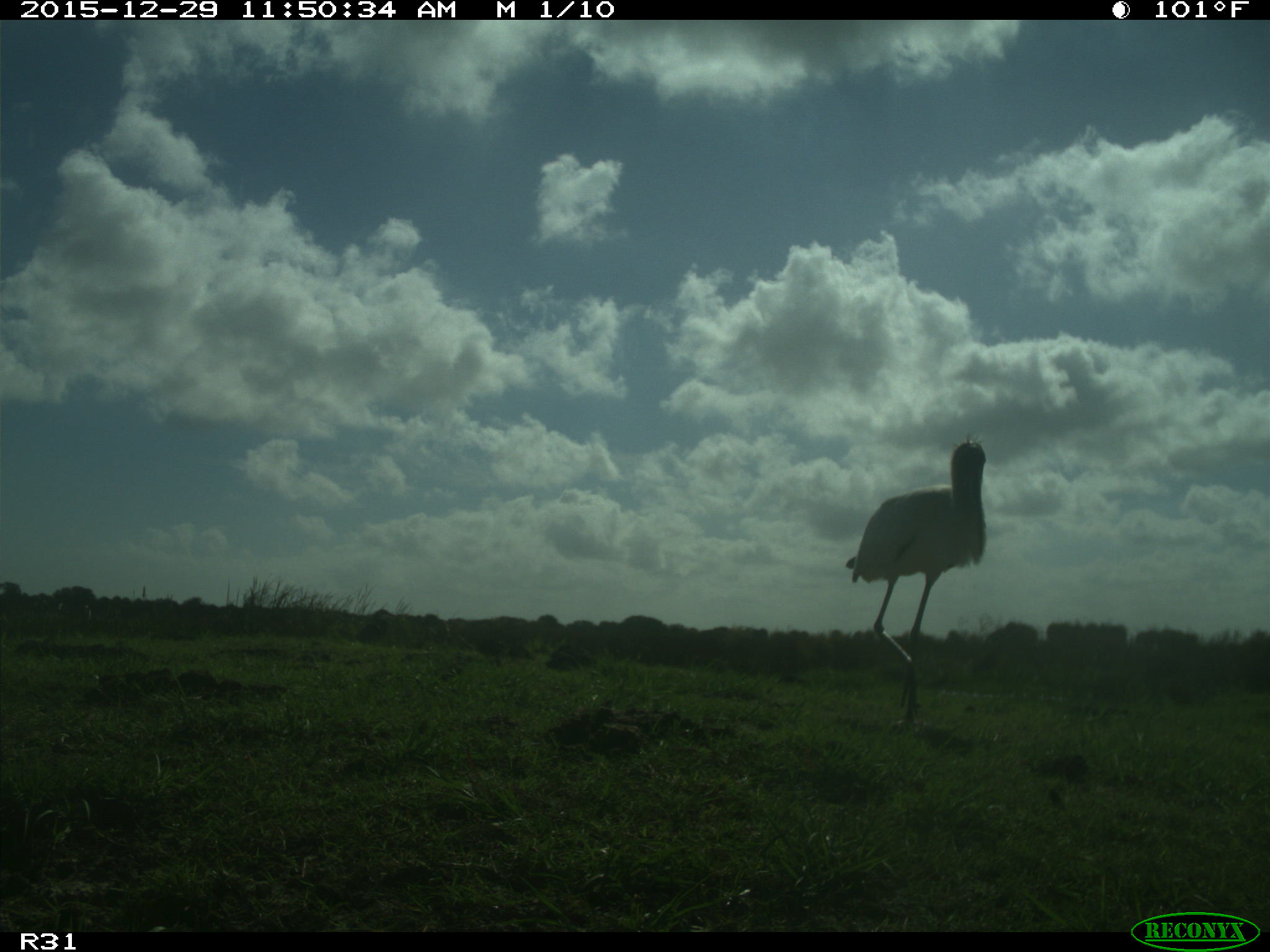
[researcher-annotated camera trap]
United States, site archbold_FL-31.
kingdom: Animalia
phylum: Chordata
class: Aves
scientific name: Aves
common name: birds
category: unidentified bird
Unidentified bird (birds) (Aves).